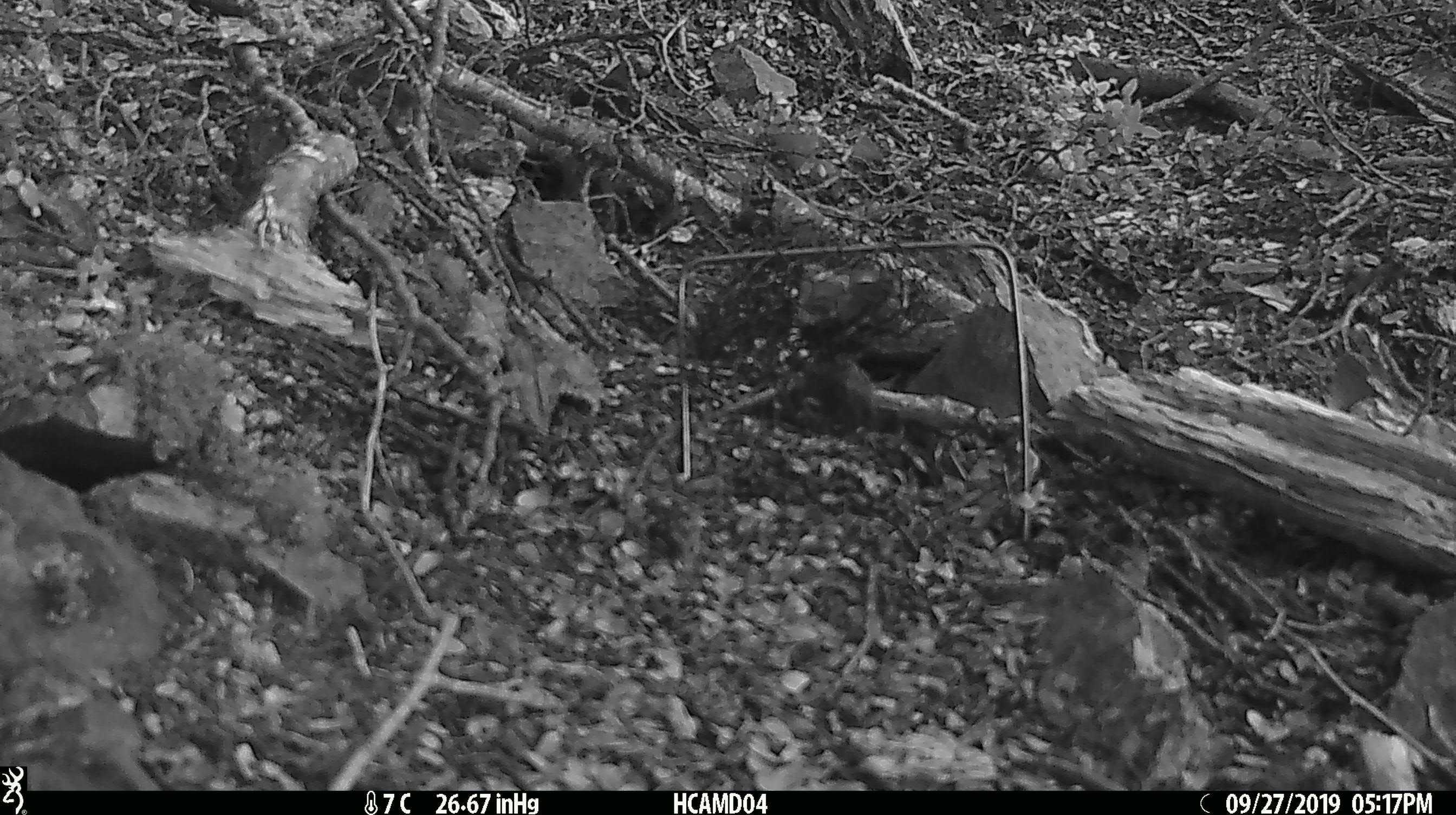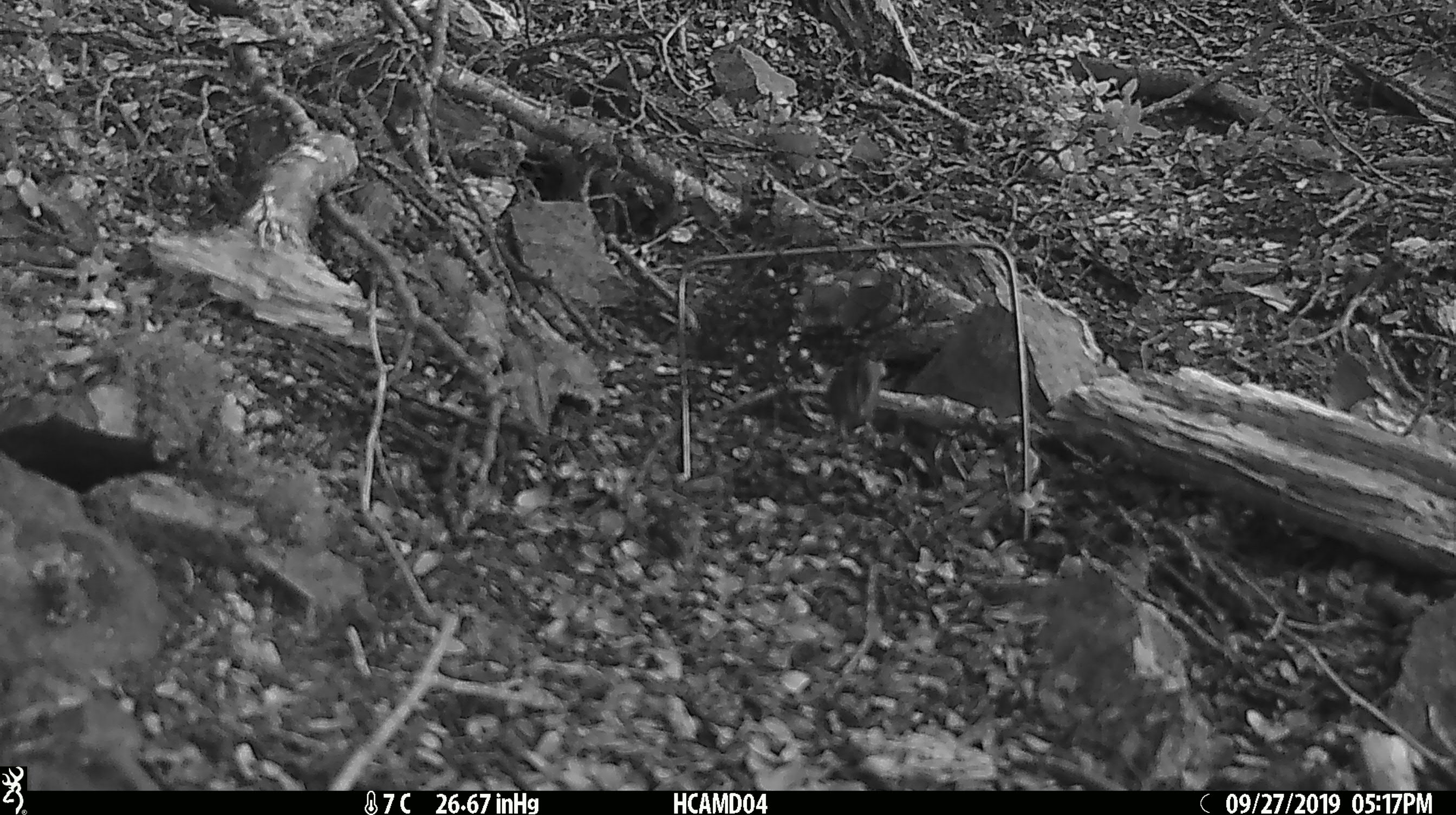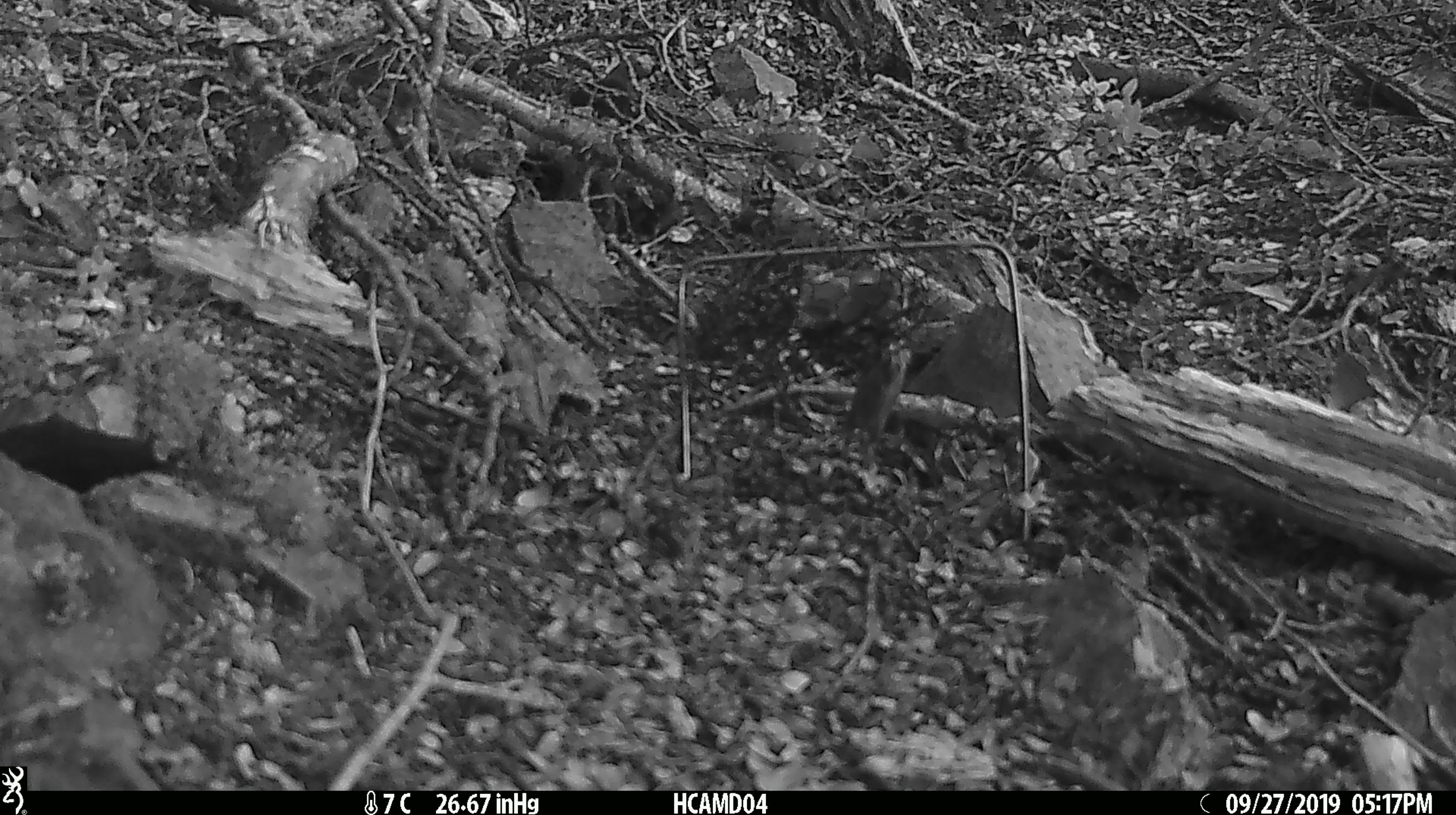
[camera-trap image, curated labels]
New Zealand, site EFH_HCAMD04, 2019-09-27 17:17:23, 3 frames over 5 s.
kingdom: Animalia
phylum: Chordata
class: Mammalia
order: Rodentia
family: Muridae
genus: Mus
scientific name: Mus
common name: mouse